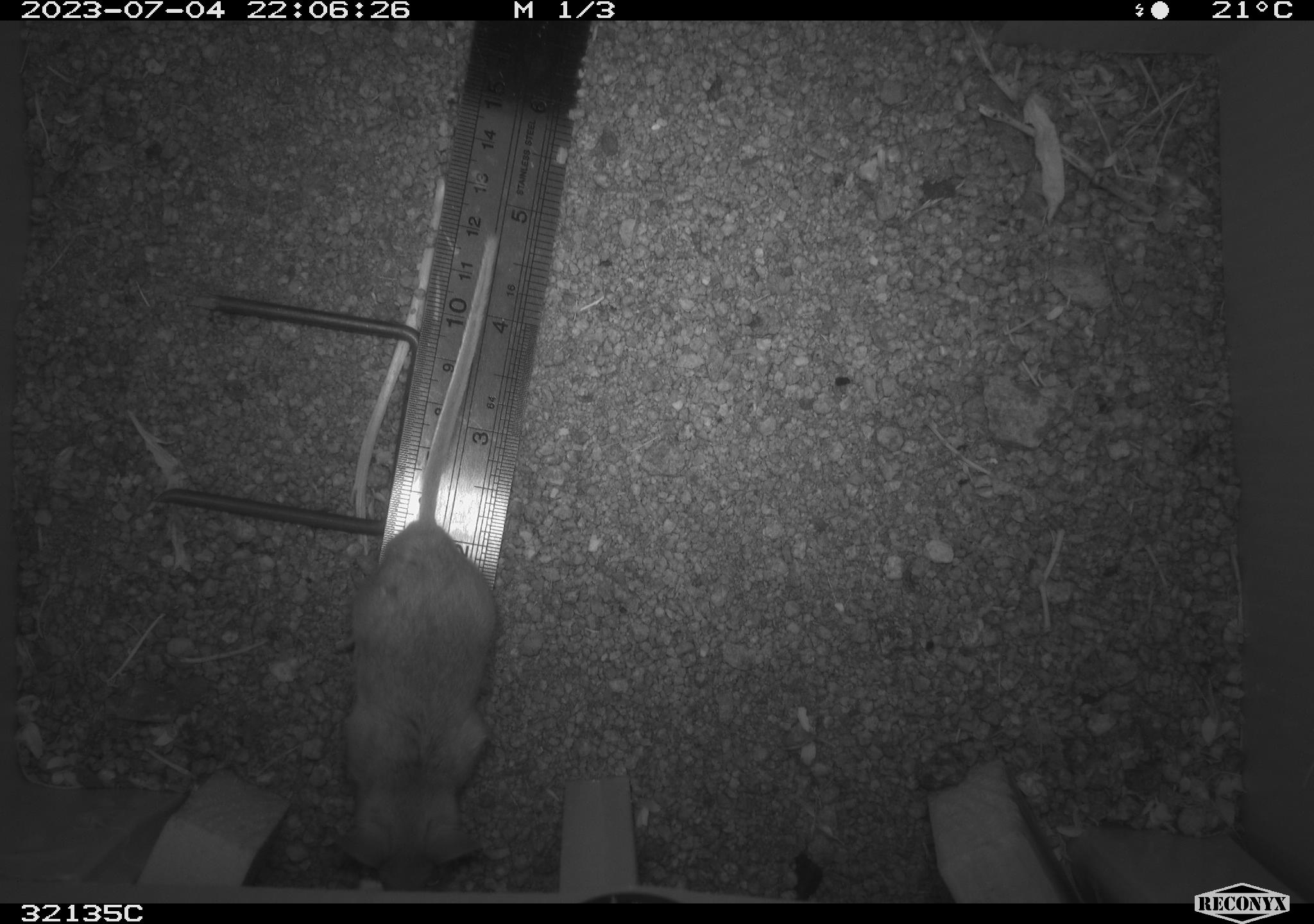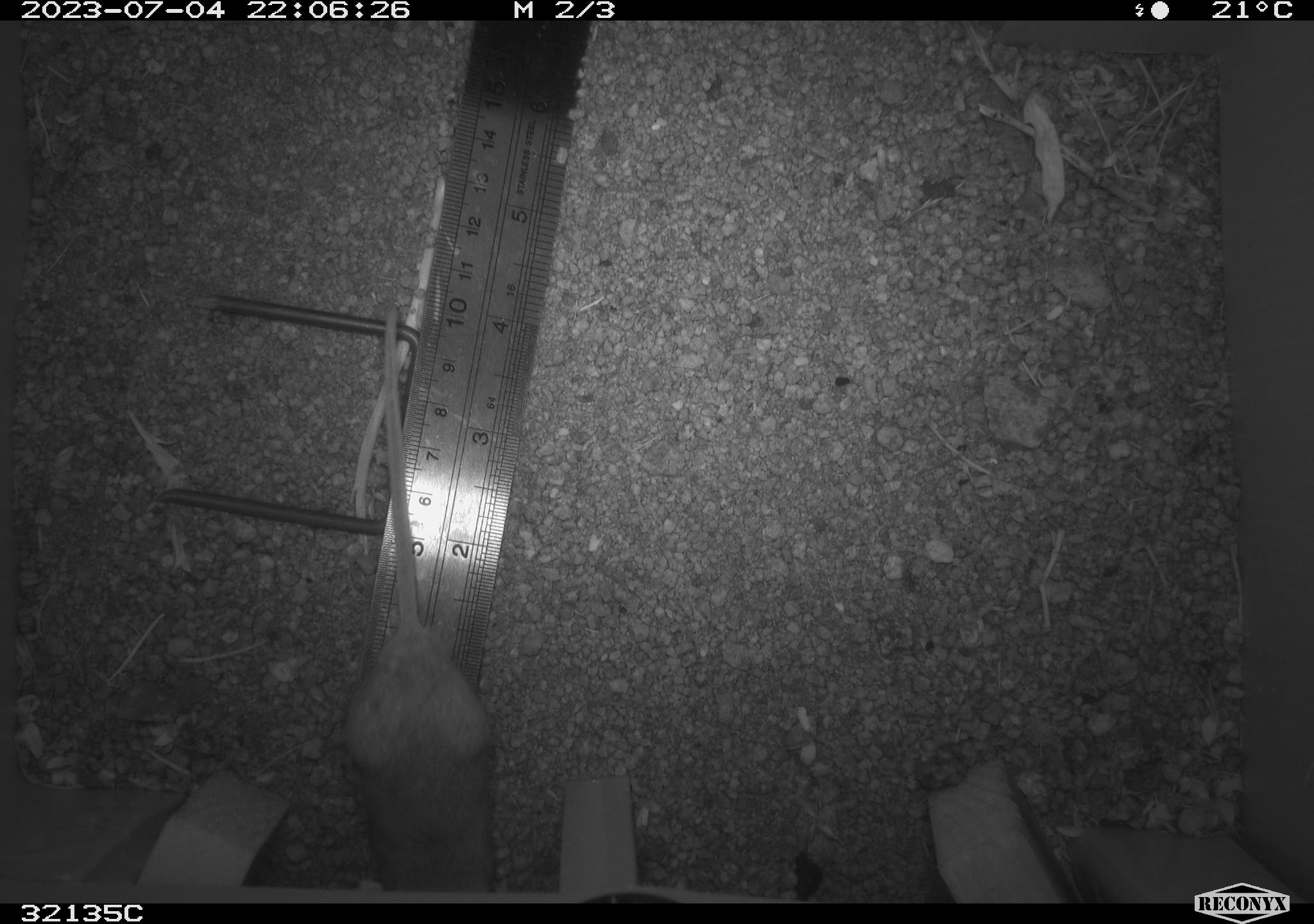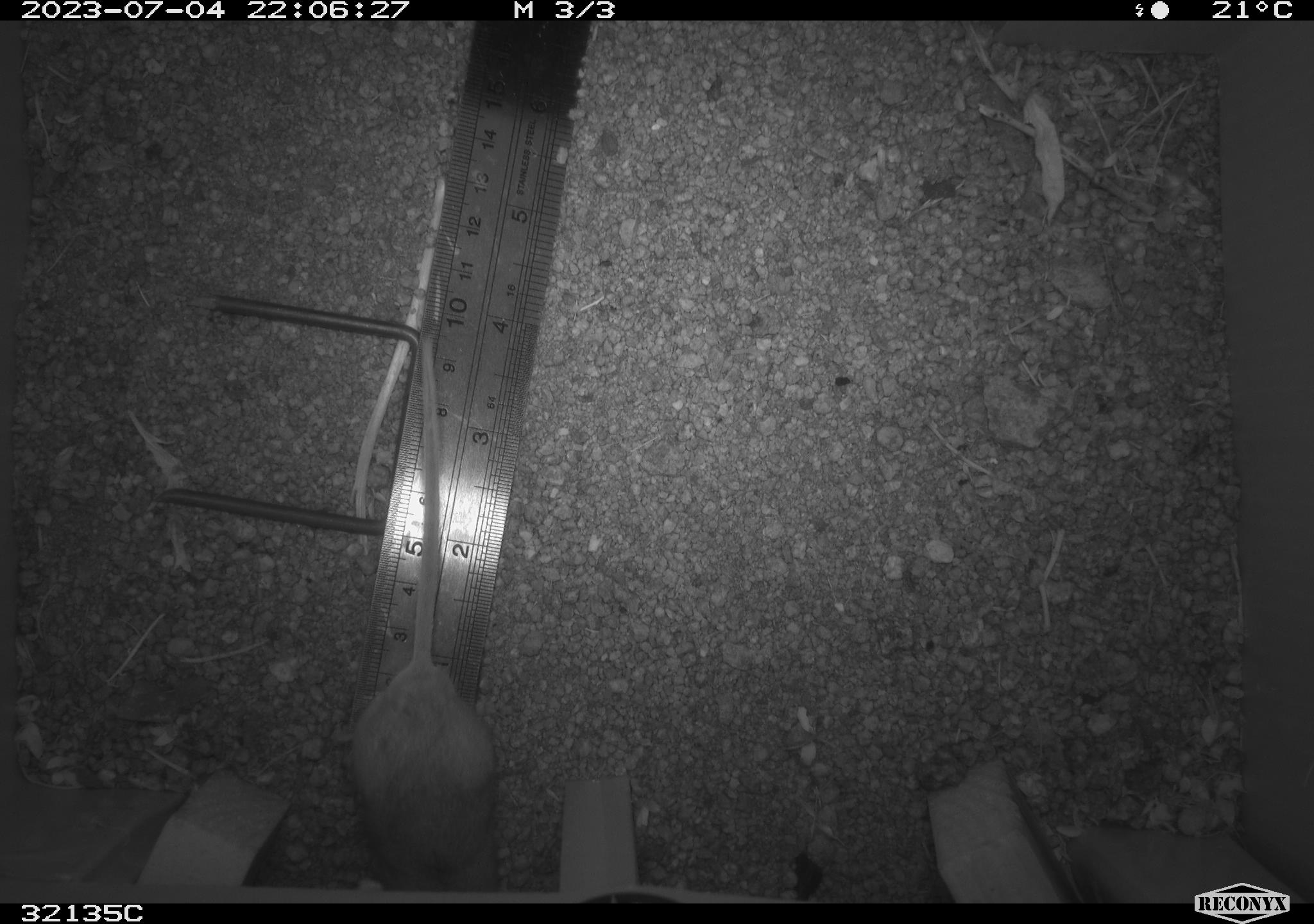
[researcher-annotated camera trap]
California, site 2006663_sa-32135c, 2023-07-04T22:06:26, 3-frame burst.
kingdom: Animalia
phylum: Chordata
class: Mammalia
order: Rodentia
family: Cricetidae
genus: Peromyscus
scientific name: Peromyscus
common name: deer mice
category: peromyscus species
Peromyscus species (deer mice) (Peromyscus).